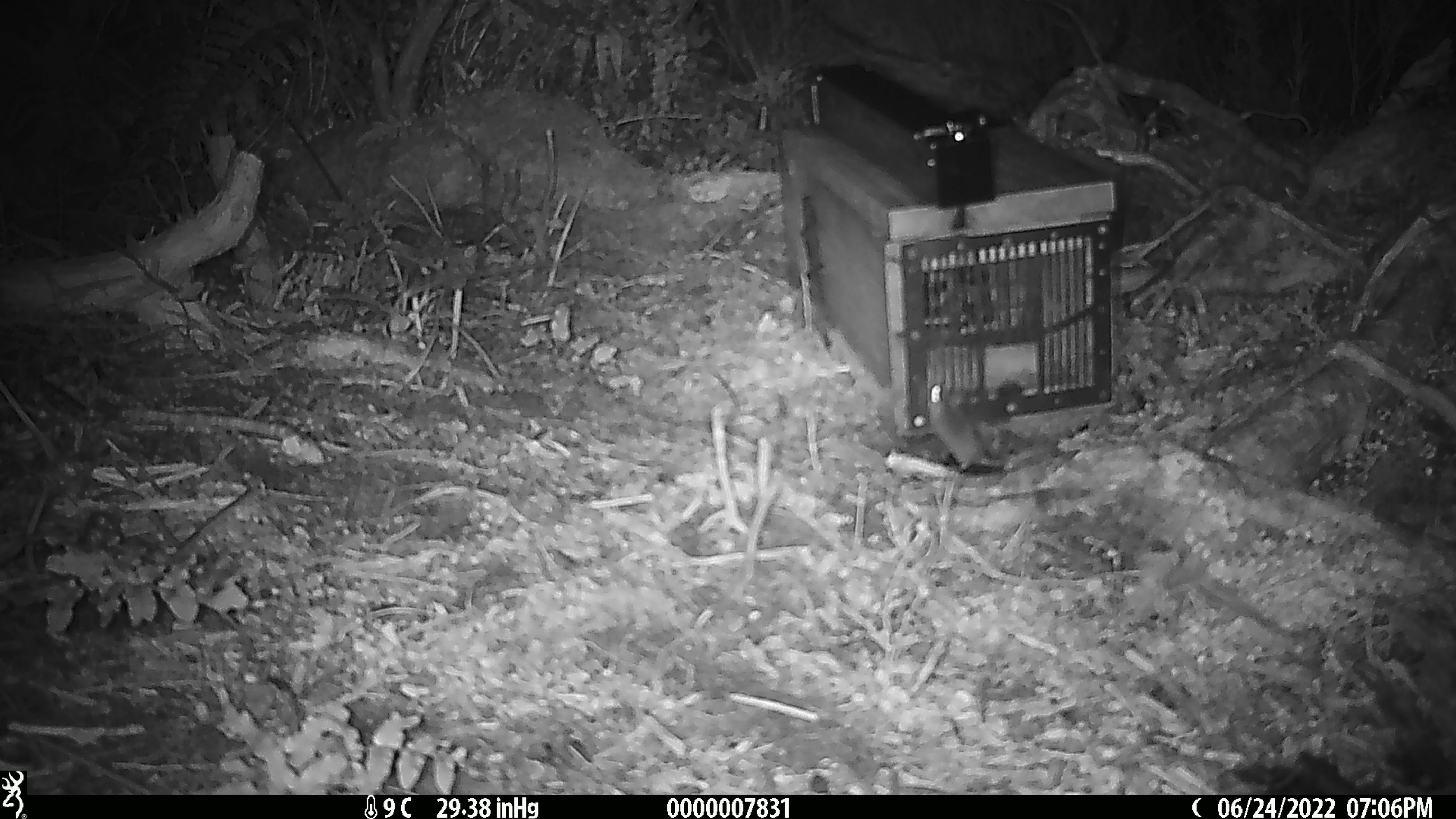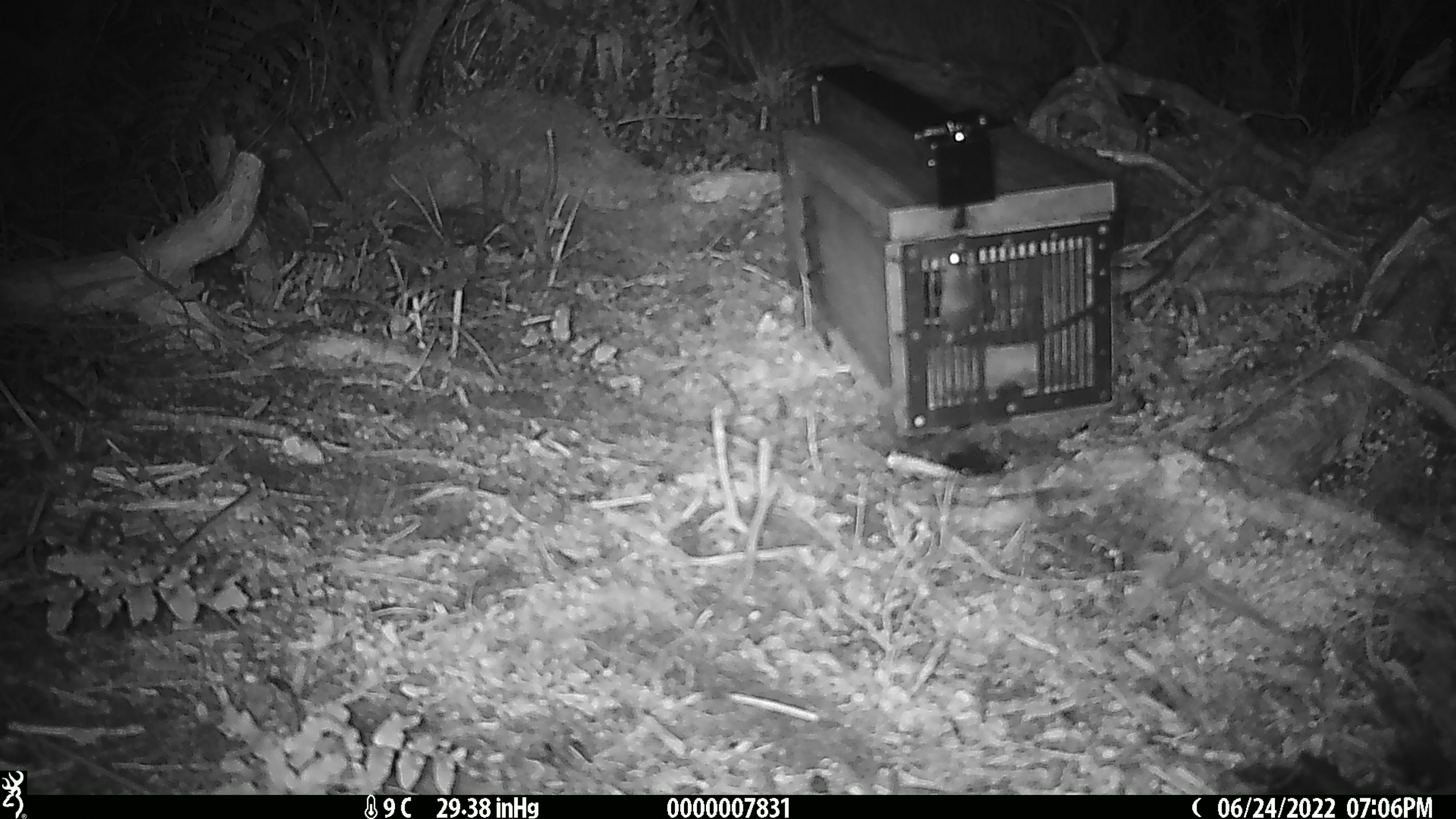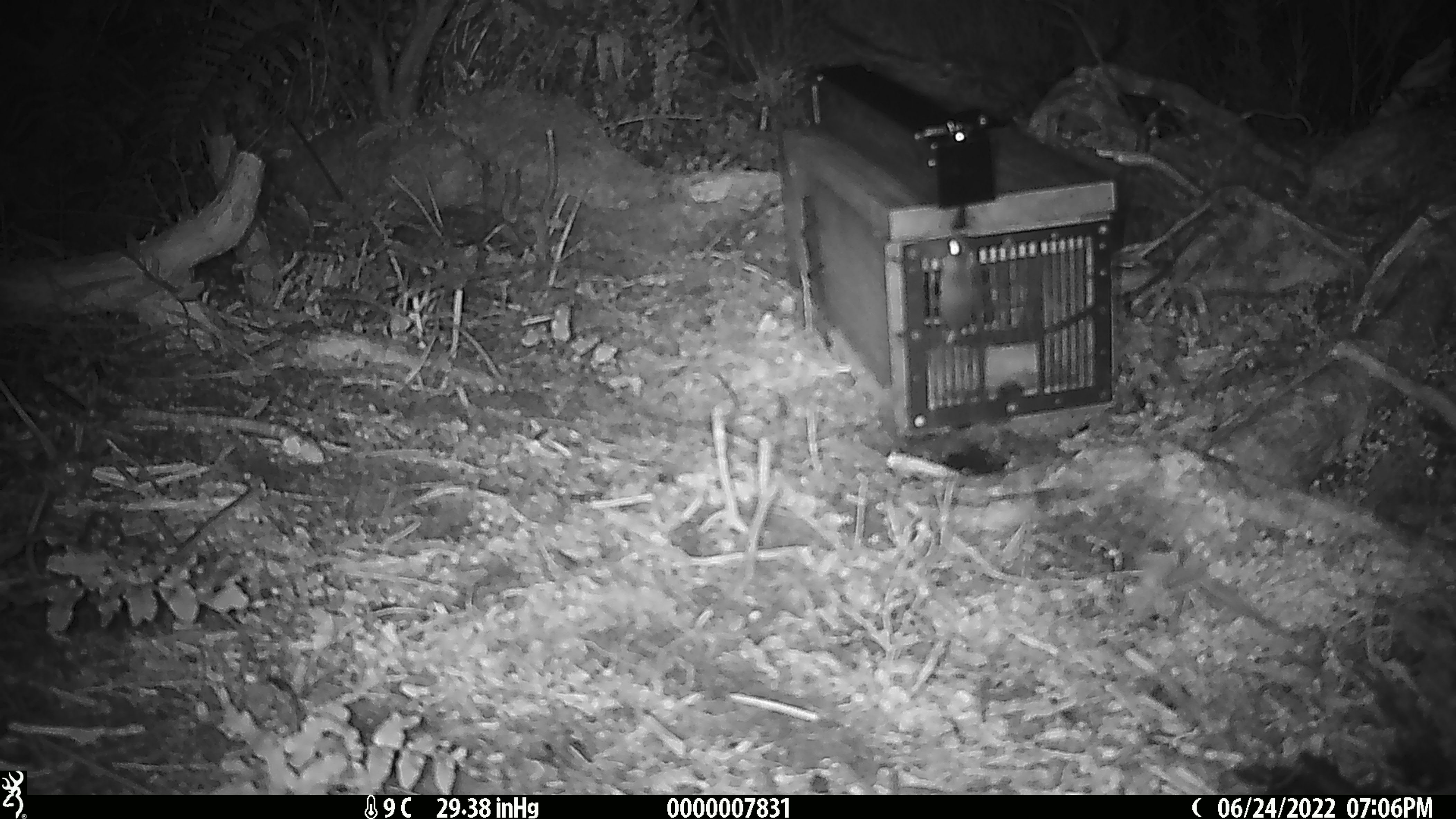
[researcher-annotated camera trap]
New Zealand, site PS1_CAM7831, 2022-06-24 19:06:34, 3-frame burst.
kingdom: Animalia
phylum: Chordata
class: Mammalia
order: Rodentia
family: Muridae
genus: Mus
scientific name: Mus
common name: mouse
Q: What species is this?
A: Mouse (Mus).